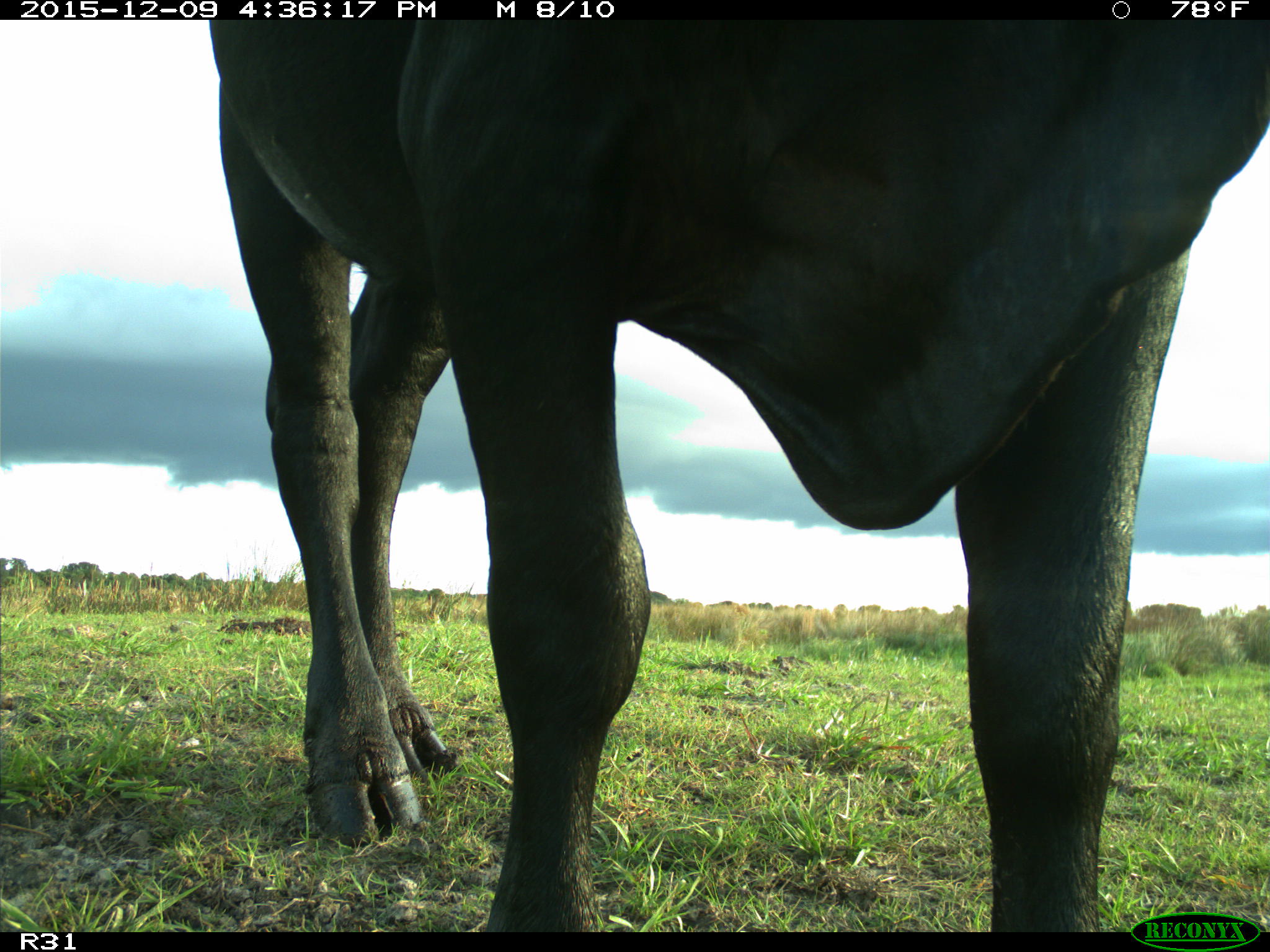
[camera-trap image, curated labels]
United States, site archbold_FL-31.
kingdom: Animalia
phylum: Chordata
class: Mammalia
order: Artiodactyla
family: Bovidae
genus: Bos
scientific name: Bos taurus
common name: domestic cow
Bos taurus (domestic cow).